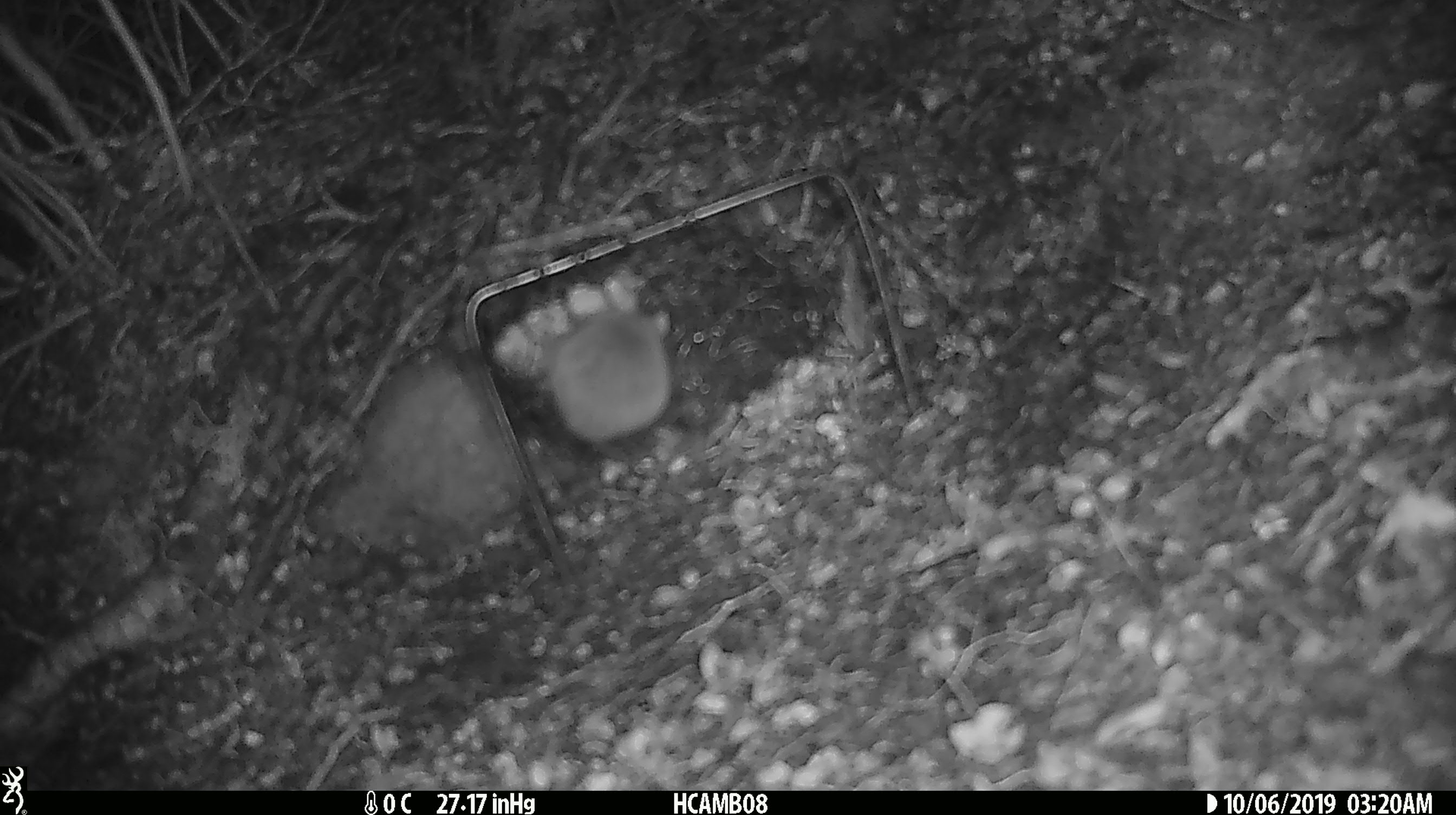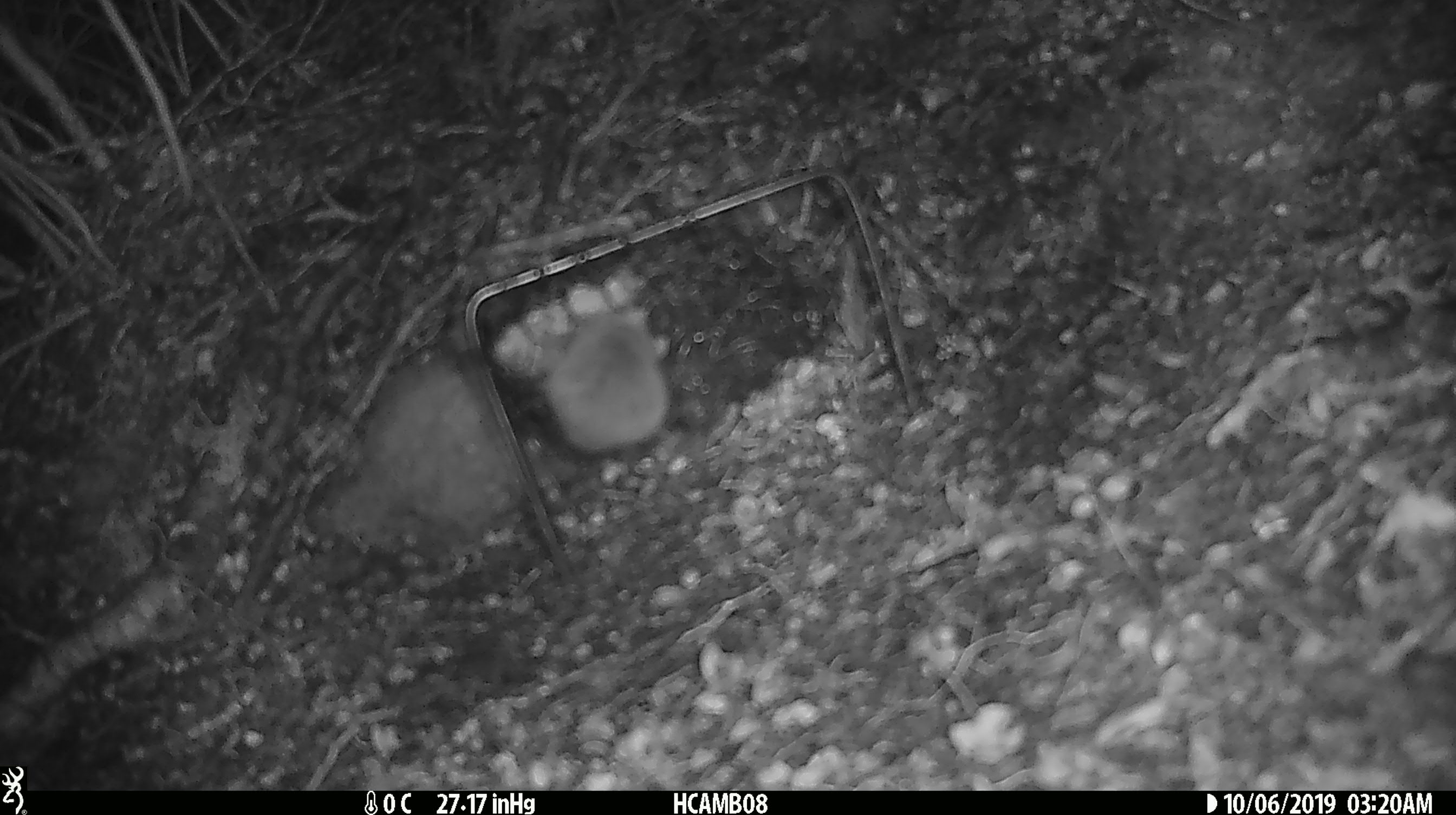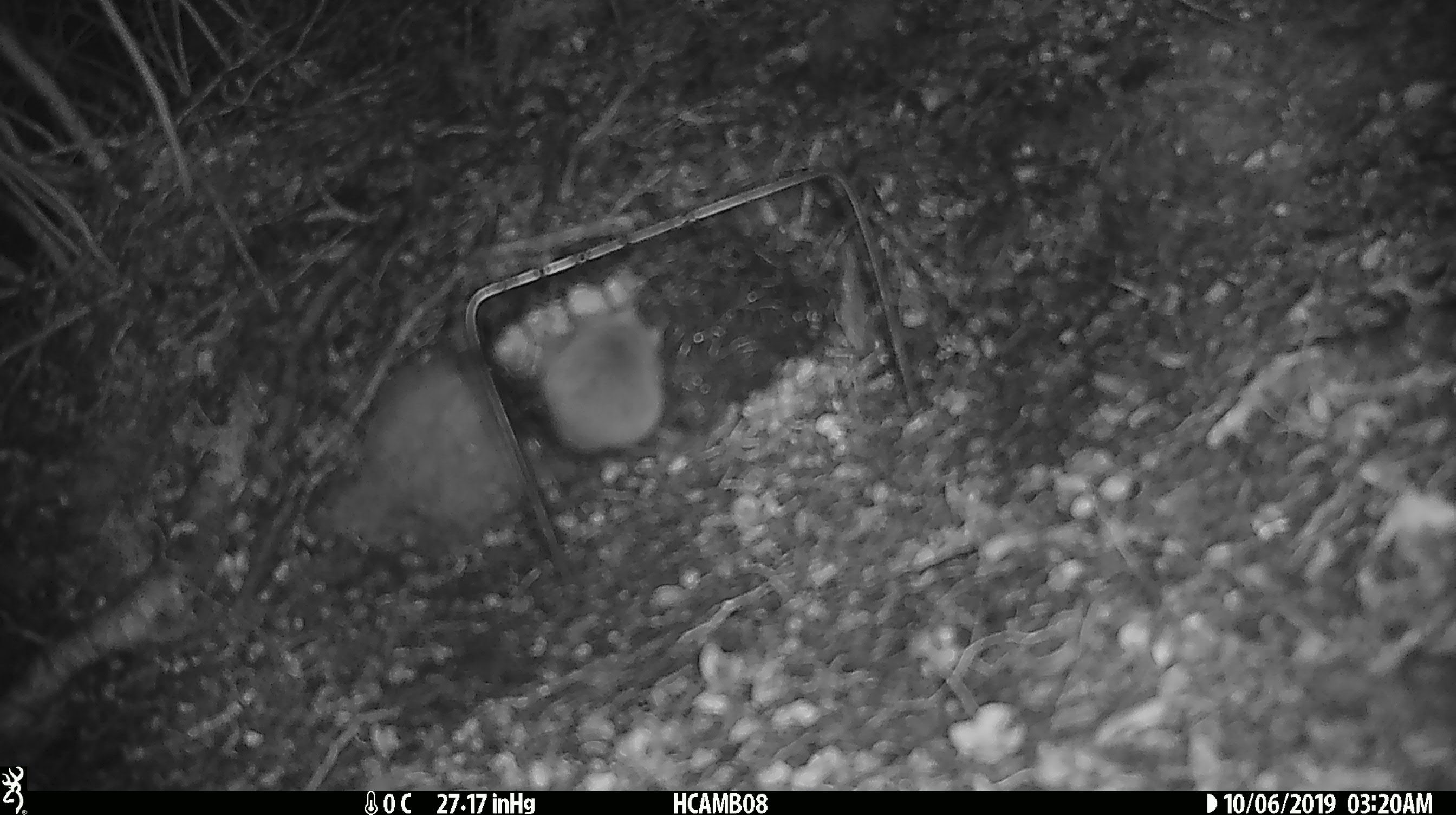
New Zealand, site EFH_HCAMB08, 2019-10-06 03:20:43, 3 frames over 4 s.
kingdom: Animalia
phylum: Chordata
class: Mammalia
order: Rodentia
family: Muridae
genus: Mus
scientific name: Mus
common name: mouse